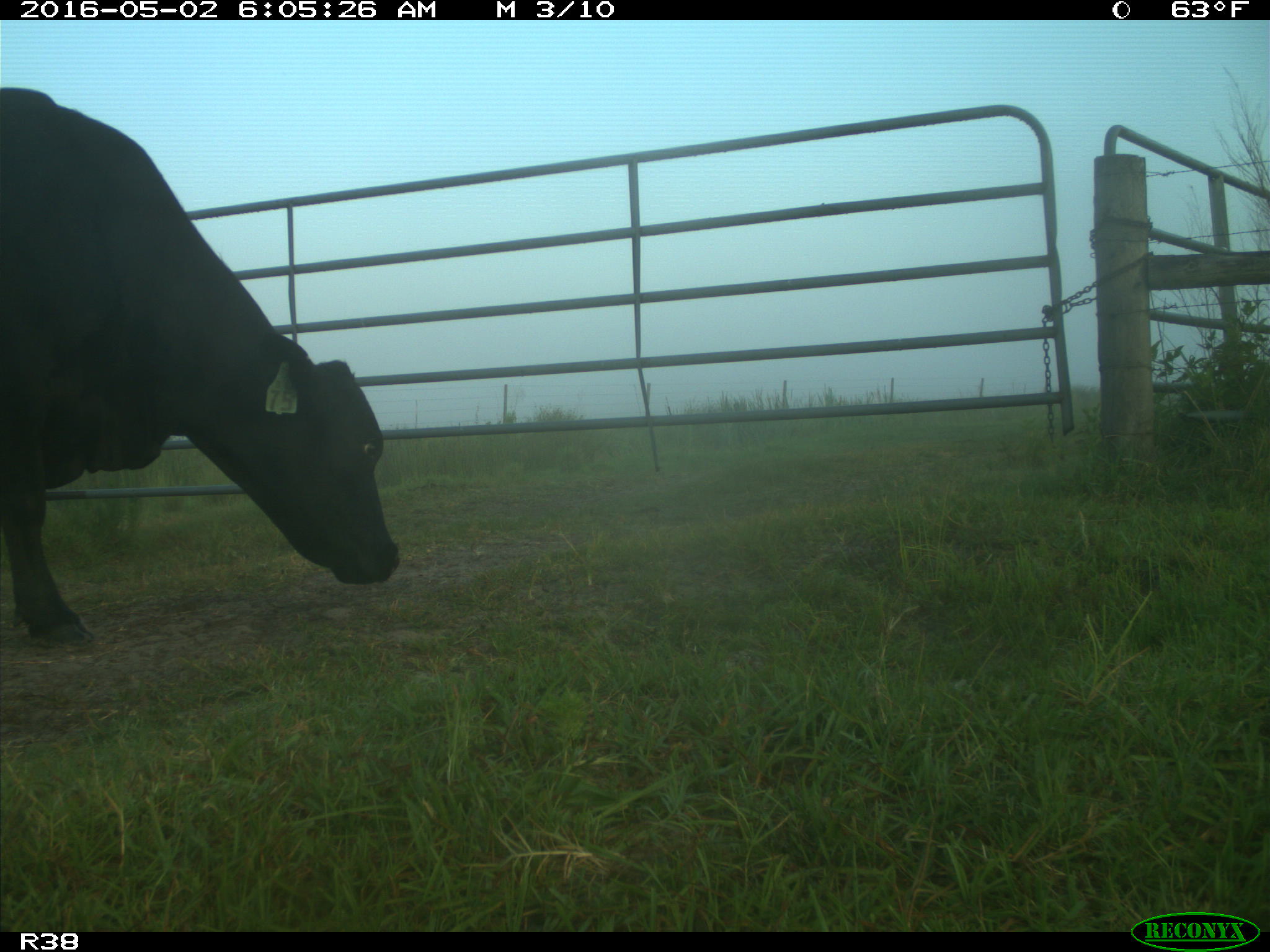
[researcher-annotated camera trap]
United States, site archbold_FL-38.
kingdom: Animalia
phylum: Chordata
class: Mammalia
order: Artiodactyla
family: Bovidae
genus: Bos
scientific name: Bos taurus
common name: domestic cow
Bos taurus (domestic cow).